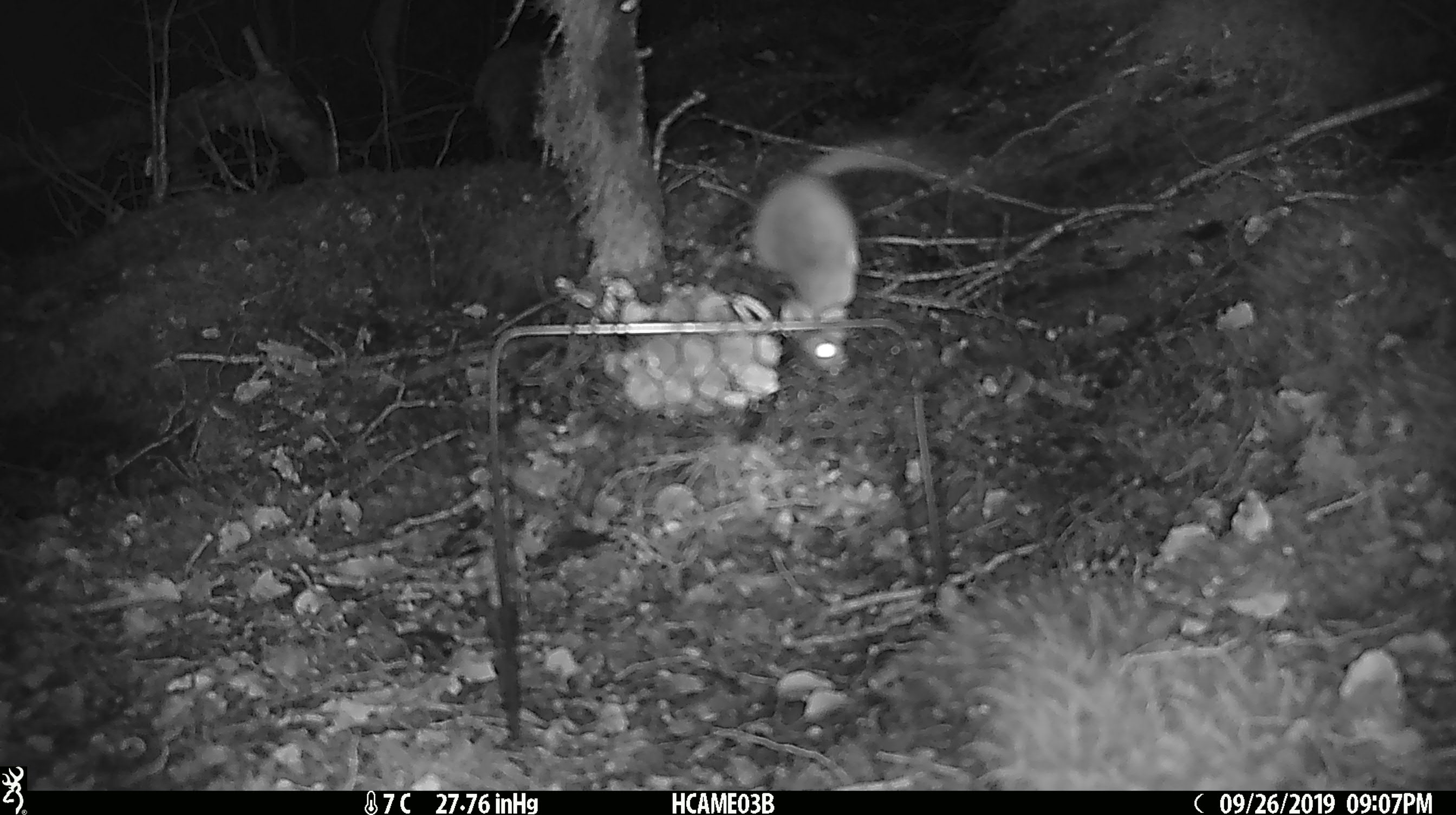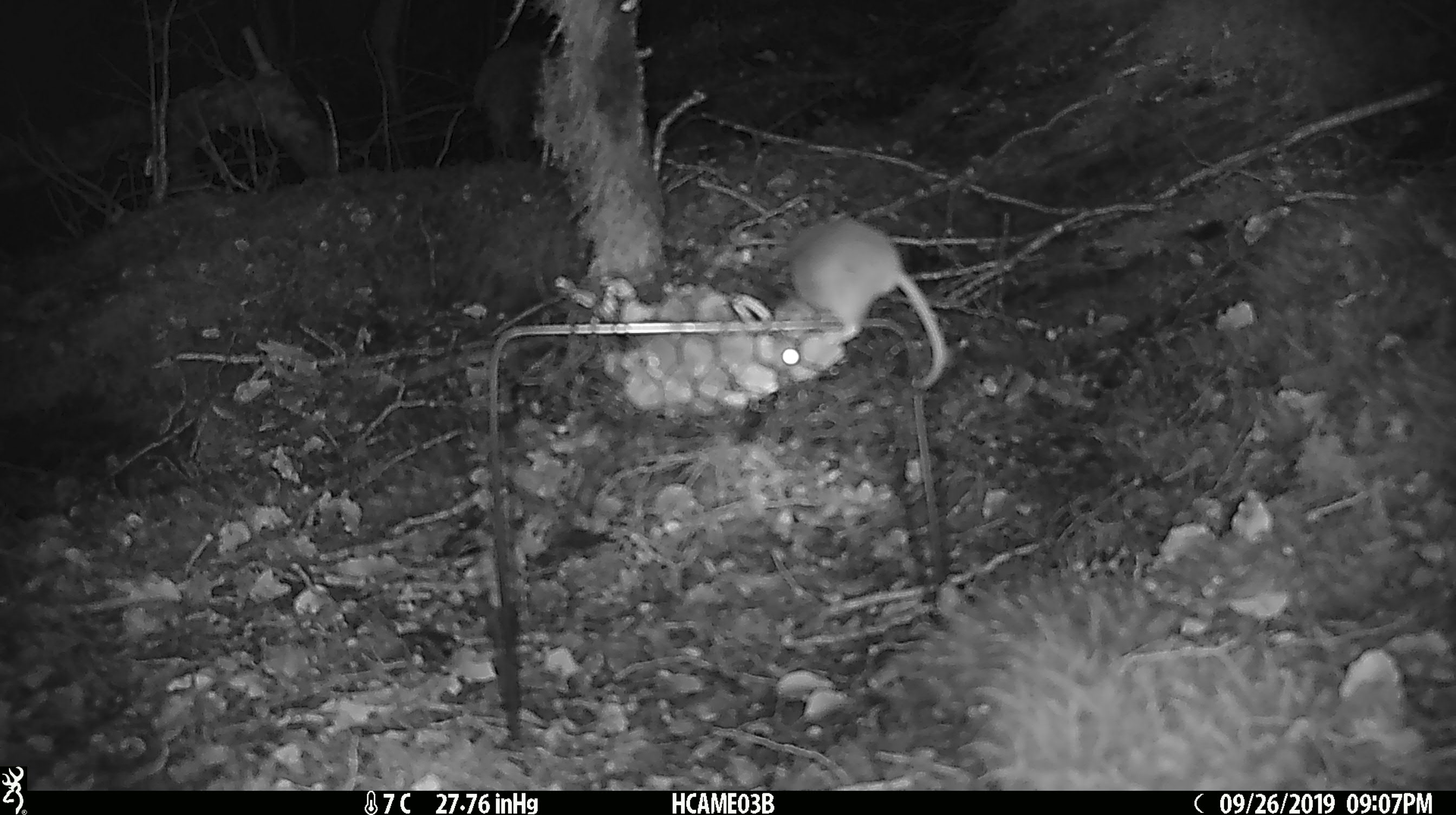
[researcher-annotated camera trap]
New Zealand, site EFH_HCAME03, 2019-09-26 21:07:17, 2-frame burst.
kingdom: Animalia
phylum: Chordata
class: Mammalia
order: Rodentia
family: Muridae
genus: Mus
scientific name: Mus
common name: mouse